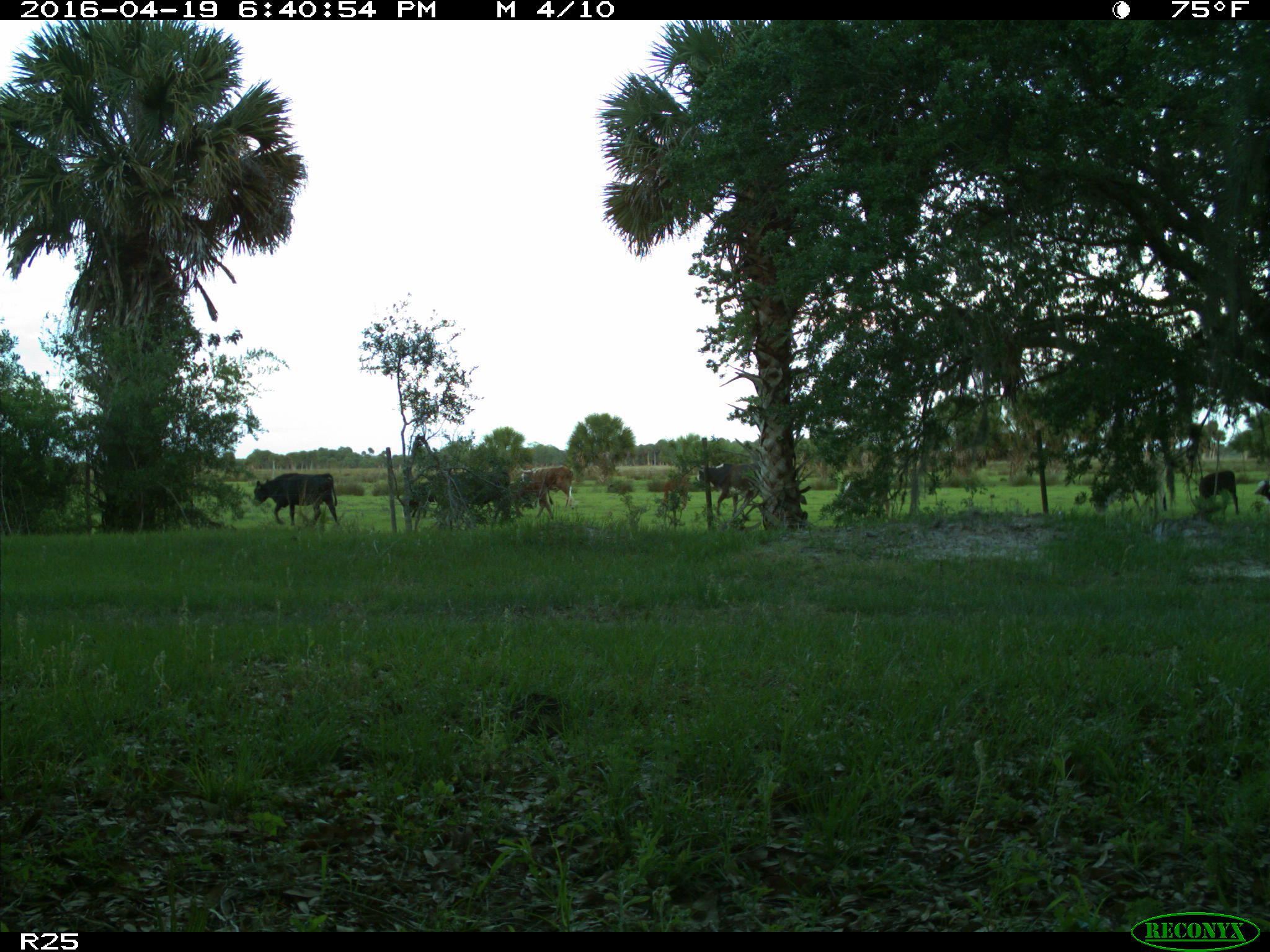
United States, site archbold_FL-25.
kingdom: Animalia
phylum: Chordata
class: Mammalia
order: Artiodactyla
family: Bovidae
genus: Bos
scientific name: Bos taurus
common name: domestic cow